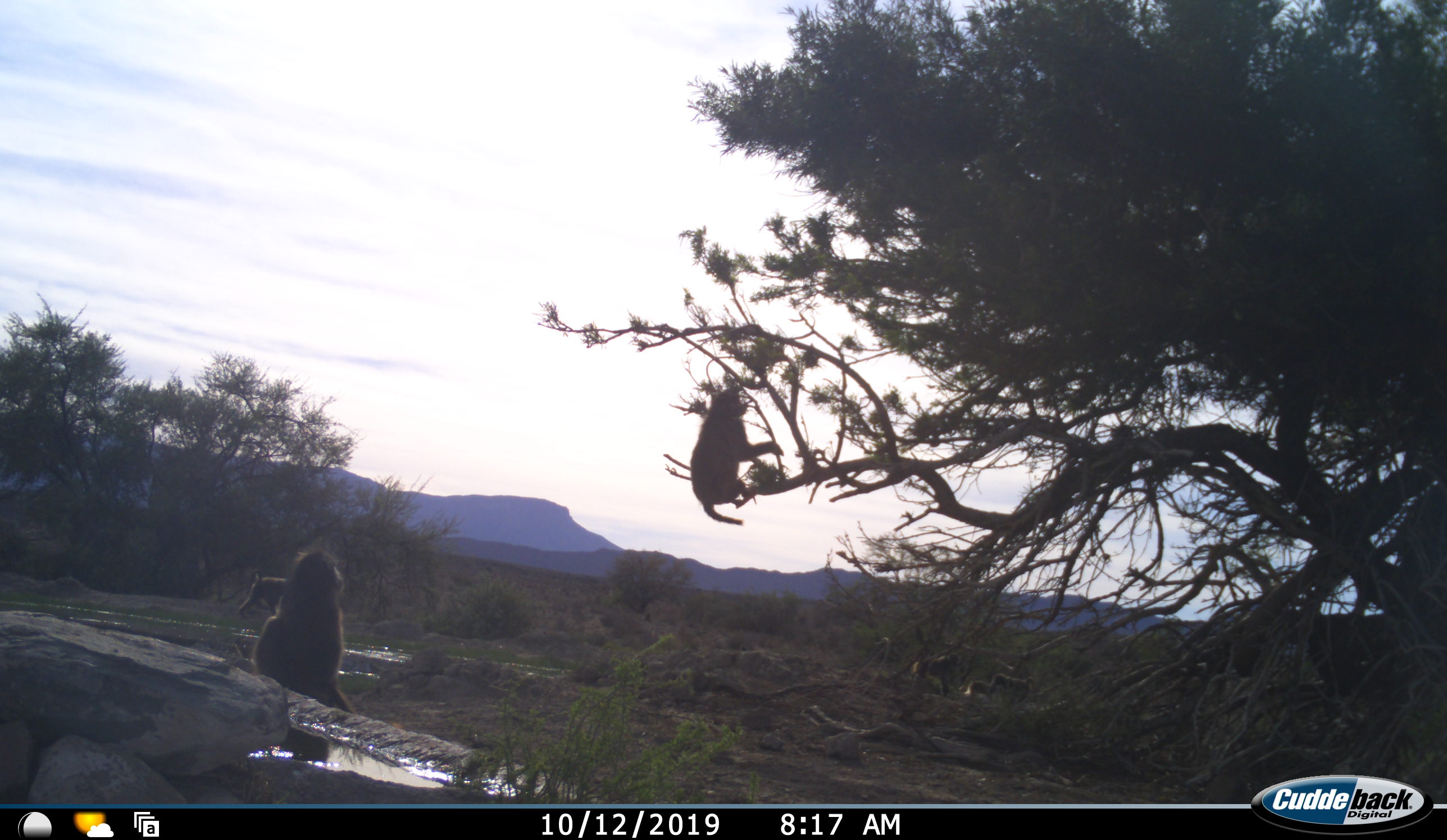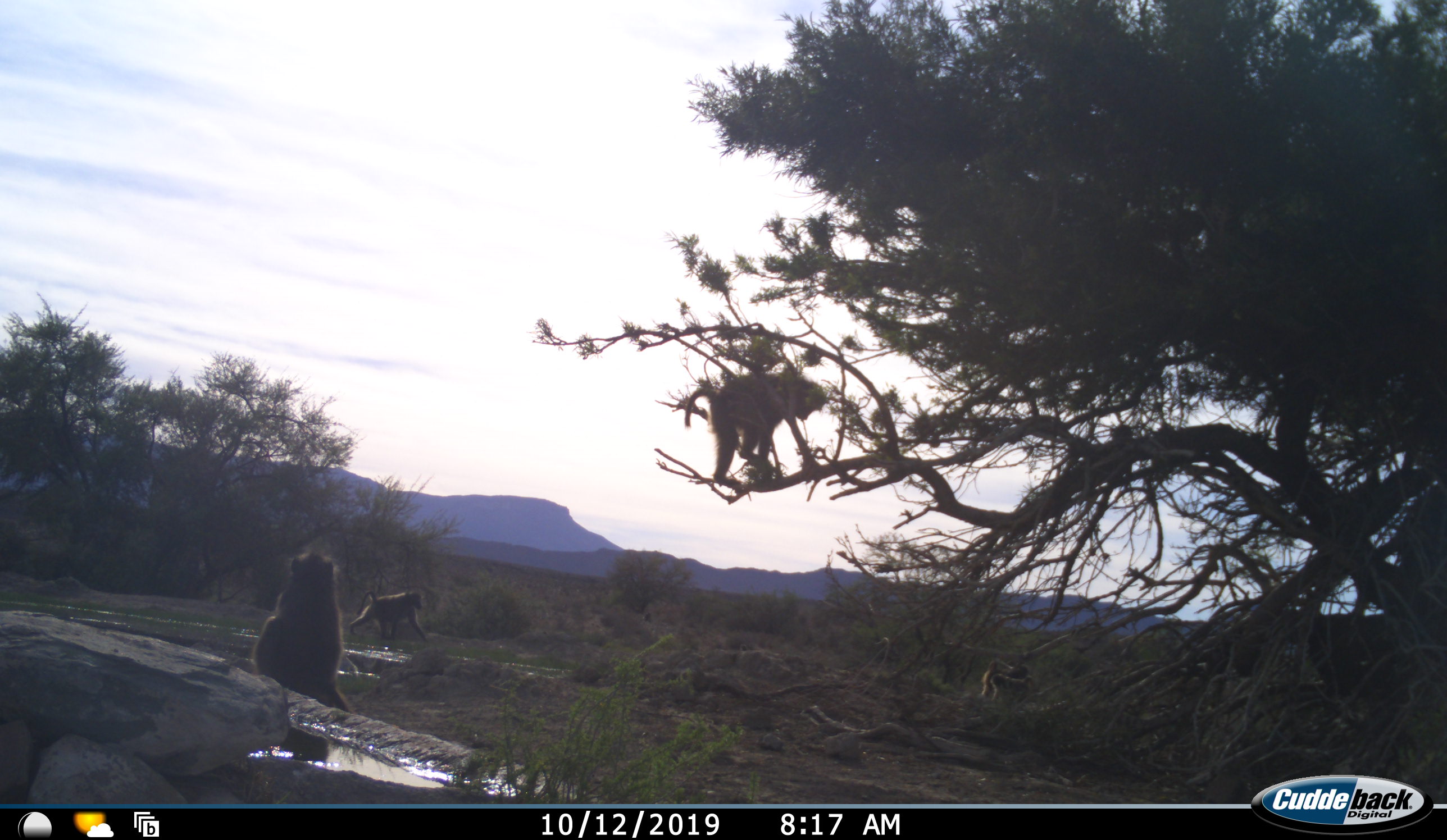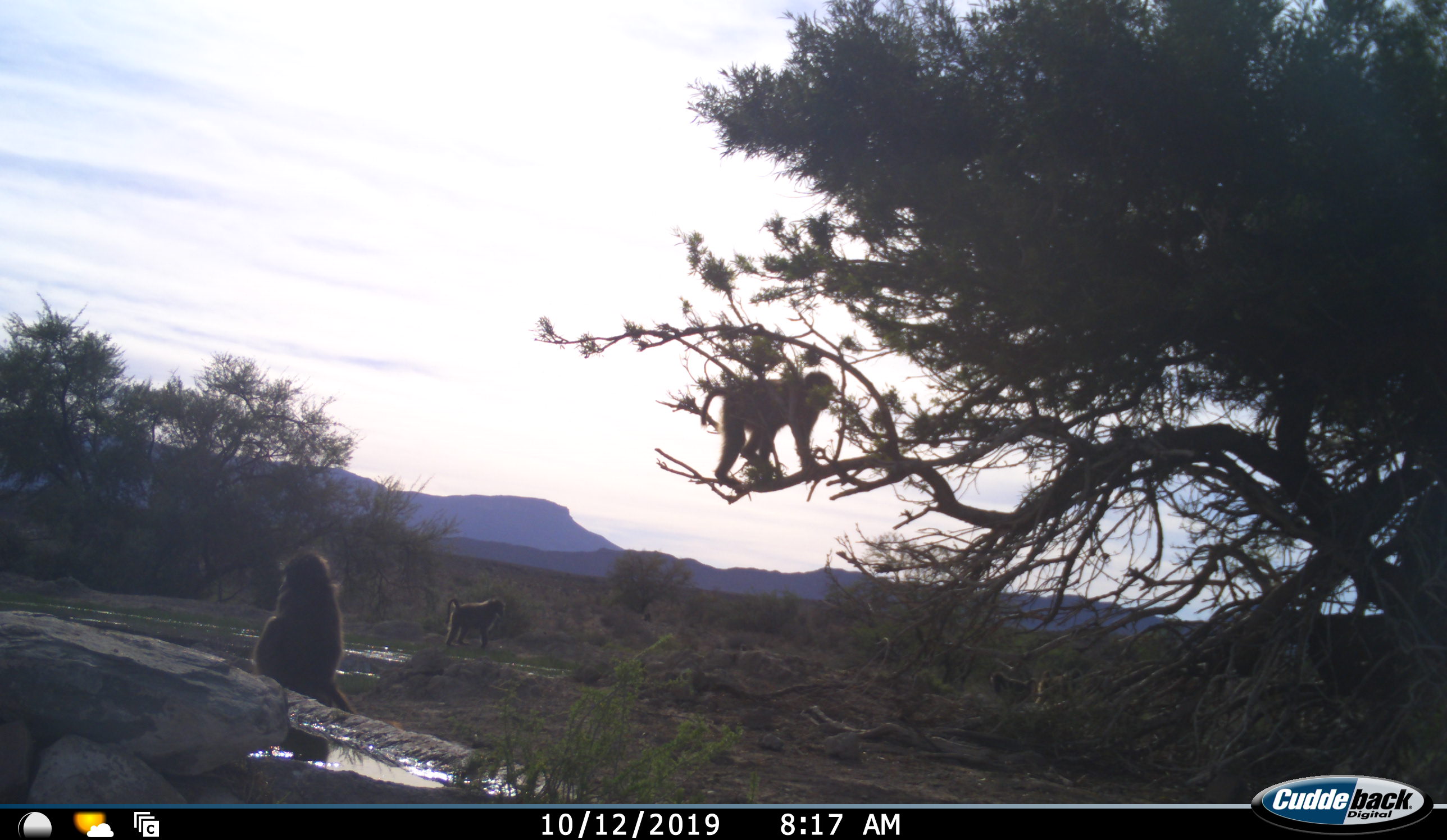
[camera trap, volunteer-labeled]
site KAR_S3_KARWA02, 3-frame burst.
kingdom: Animalia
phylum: Chordata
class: Mammalia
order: Primates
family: Cercopithecidae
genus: Papio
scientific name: Papio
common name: baboon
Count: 5.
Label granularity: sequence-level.